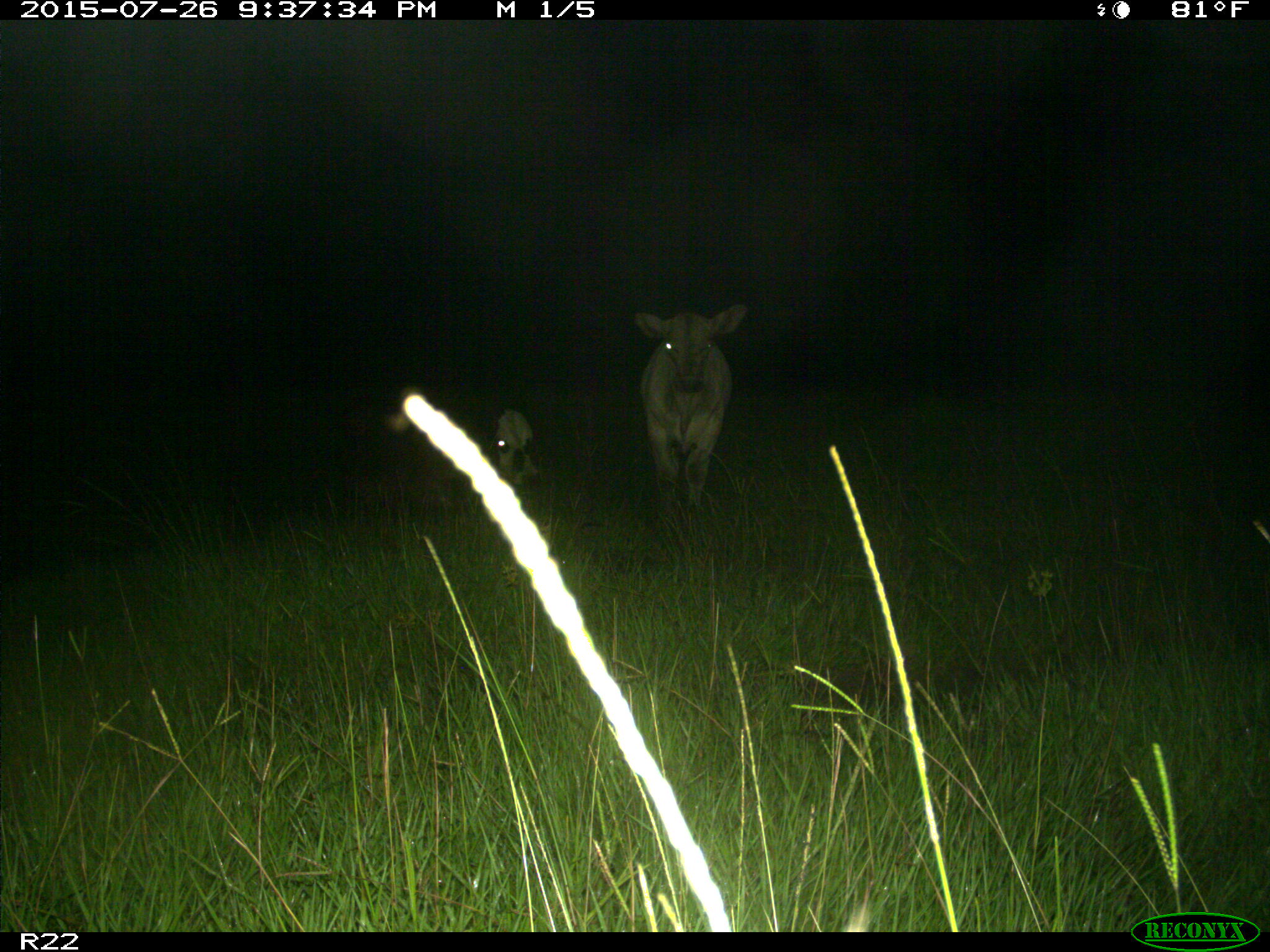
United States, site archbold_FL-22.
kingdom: Animalia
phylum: Chordata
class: Mammalia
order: Artiodactyla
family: Bovidae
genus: Bos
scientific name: Bos taurus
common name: domestic cow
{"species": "Bos taurus (domestic cow)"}